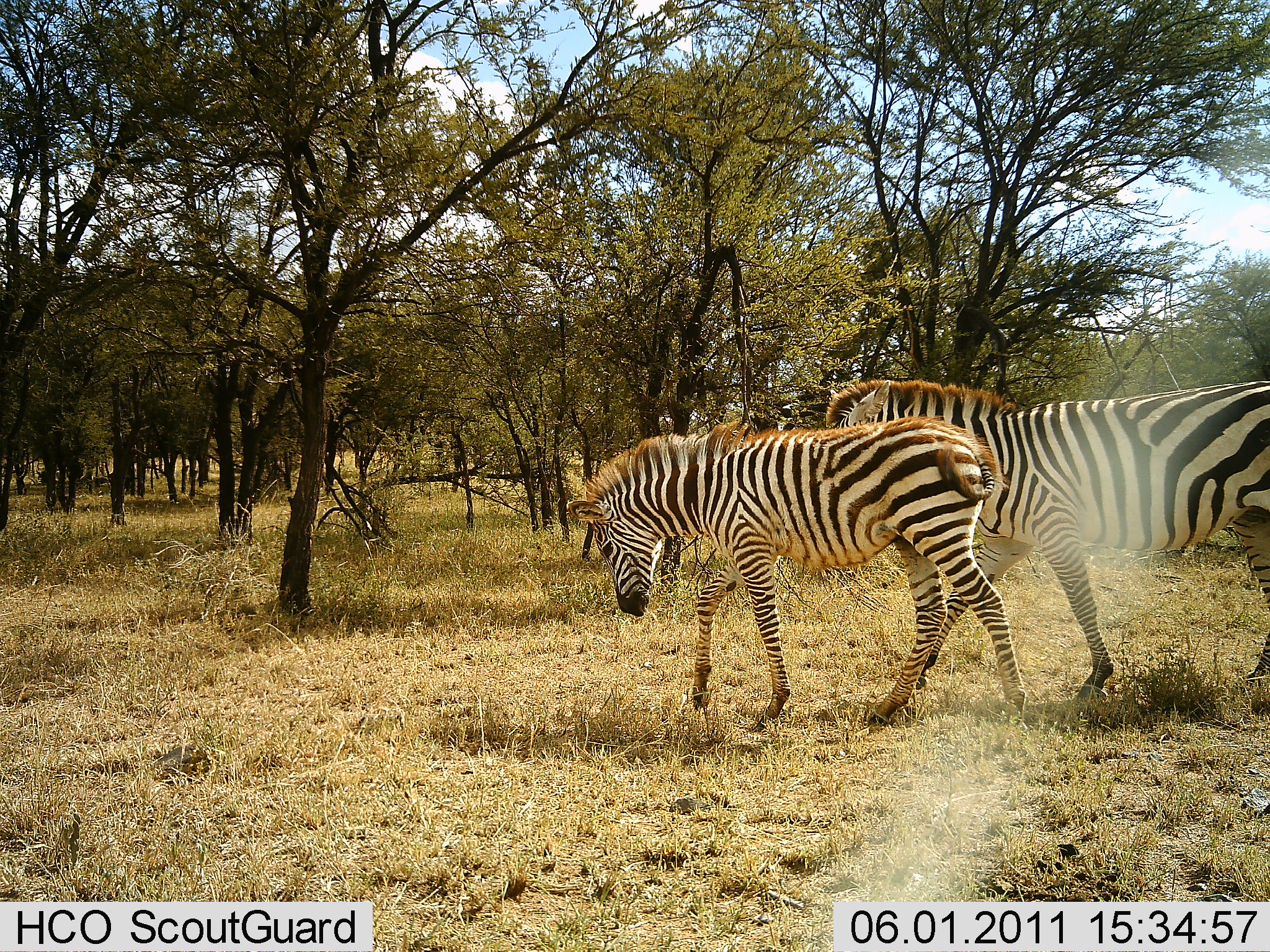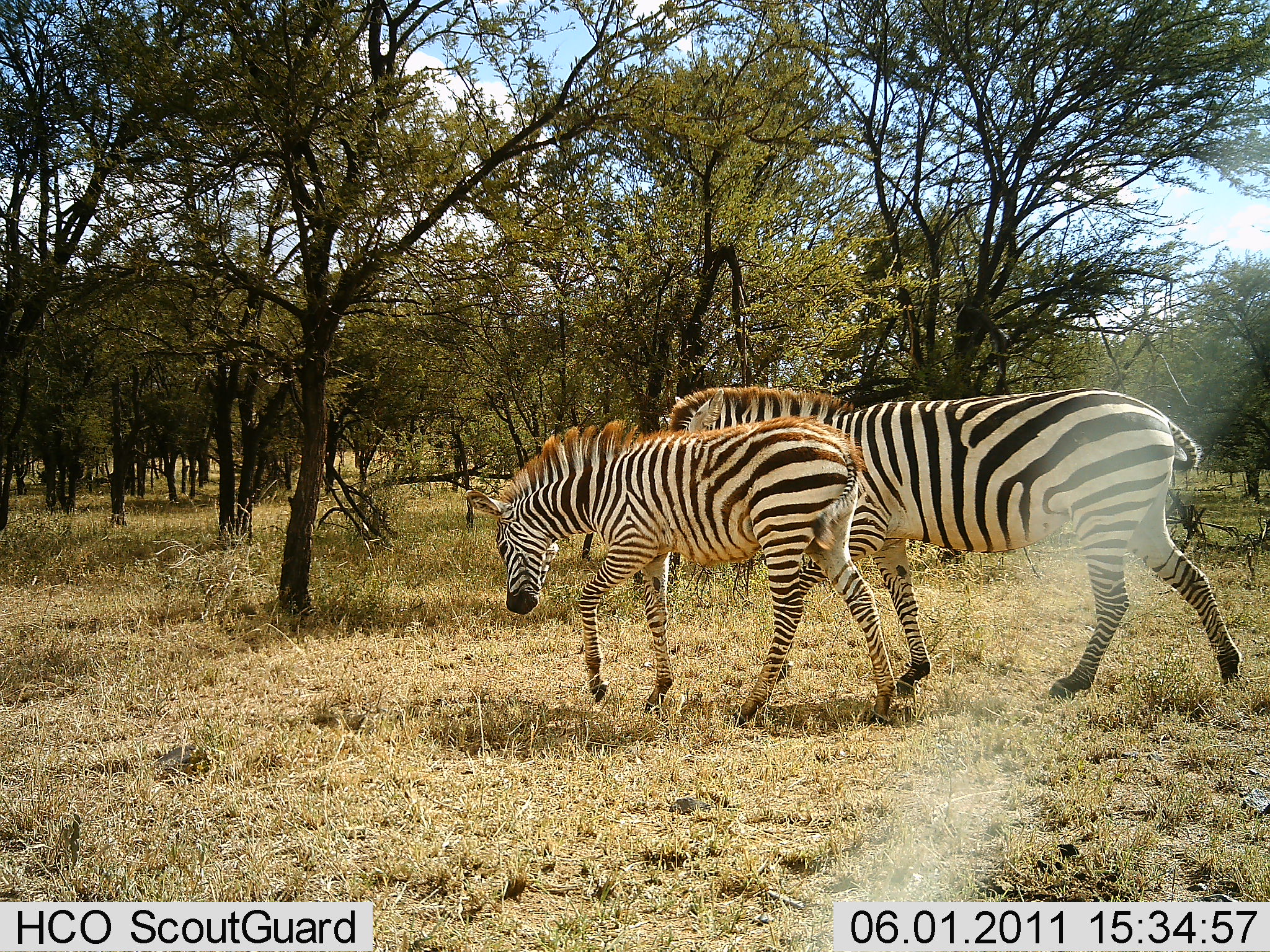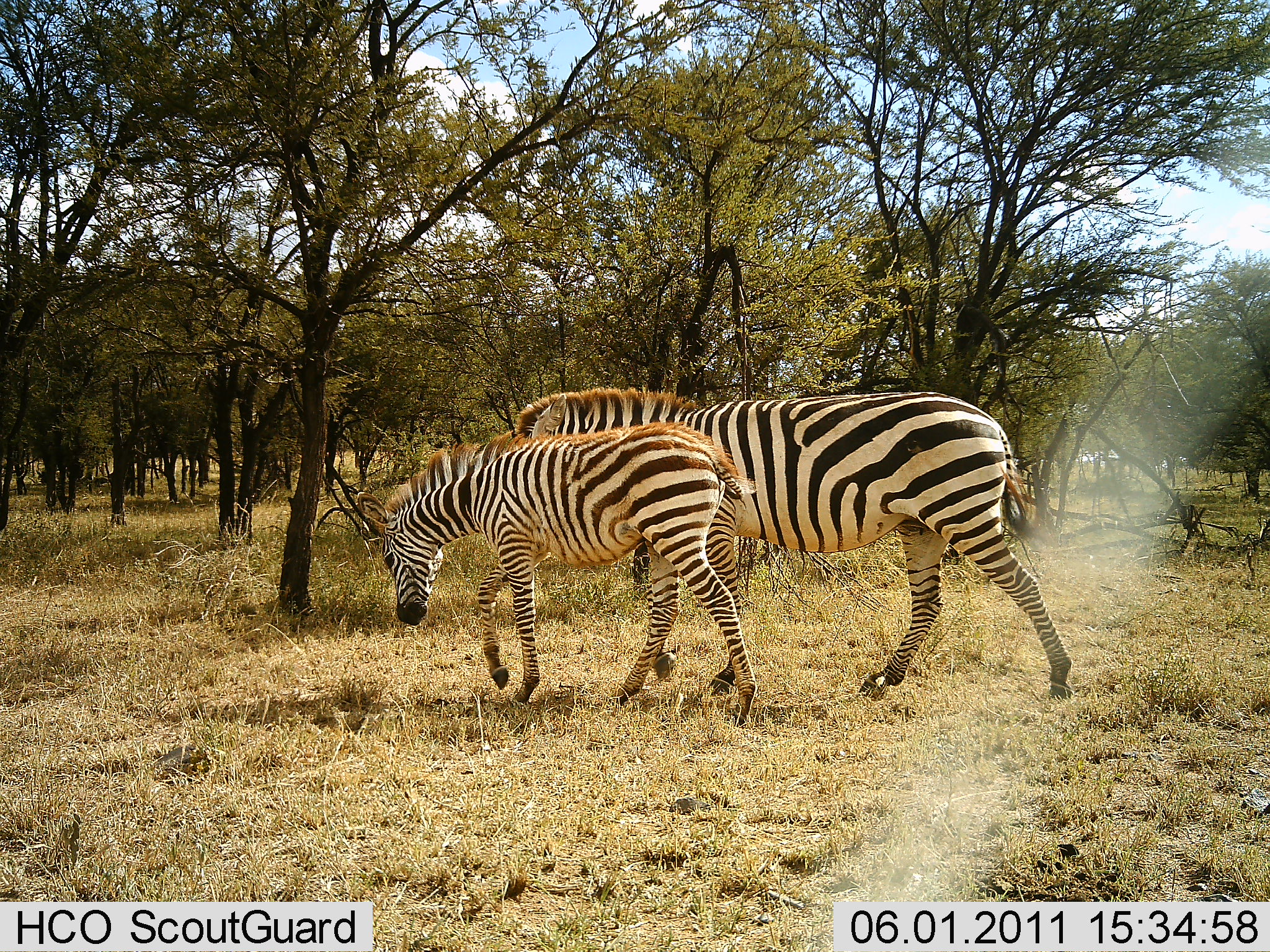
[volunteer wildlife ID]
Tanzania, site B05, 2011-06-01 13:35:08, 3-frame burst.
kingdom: Animalia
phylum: Chordata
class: Mammalia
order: Perissodactyla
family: Equidae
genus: Equus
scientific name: Equus quagga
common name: plains zebra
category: zebra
Zebra (plains zebra) (Equus quagga), count 2. Behavior (volunteer vote fractions): standing 9%, resting 0%, moving 91%, interacting 0%. Young present (vote fraction): 55%. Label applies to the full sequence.